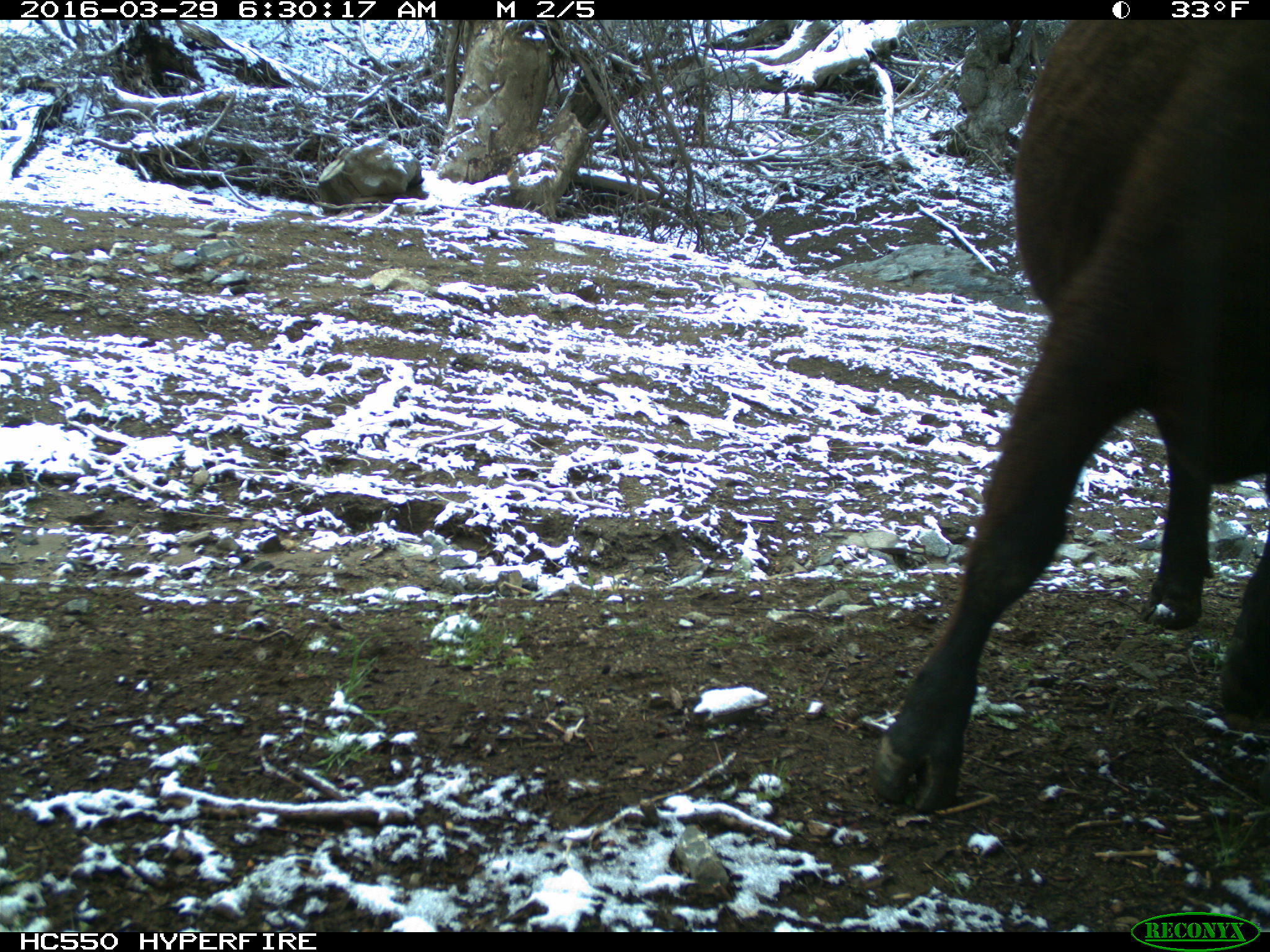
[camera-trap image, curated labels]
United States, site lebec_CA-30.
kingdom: Animalia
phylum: Chordata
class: Mammalia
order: Artiodactyla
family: Bovidae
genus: Bos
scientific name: Bos taurus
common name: domestic cow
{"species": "Bos taurus (domestic cow)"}